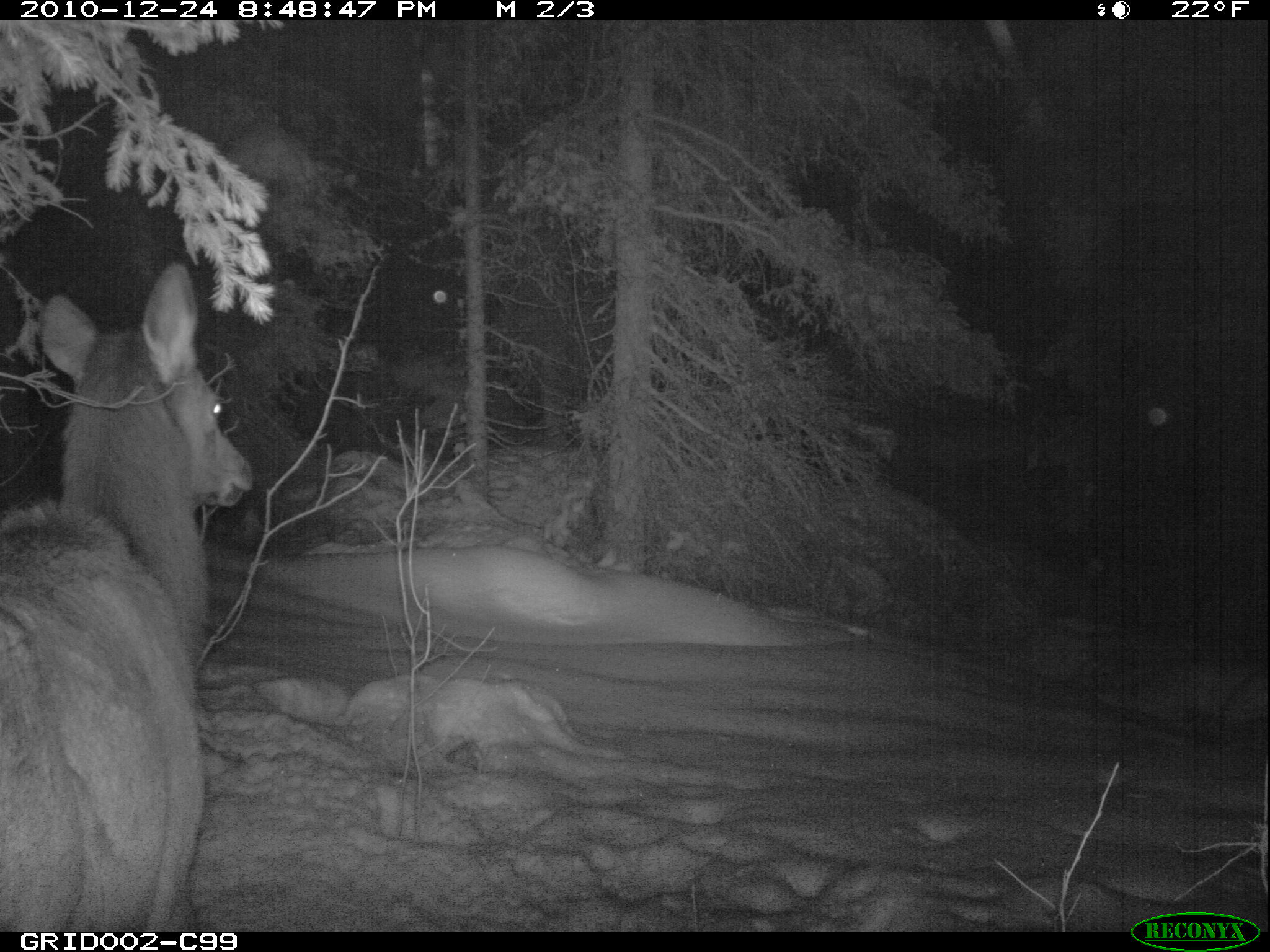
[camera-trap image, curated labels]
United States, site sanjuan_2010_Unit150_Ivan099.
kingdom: Animalia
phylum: Chordata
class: Mammalia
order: Artiodactyla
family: Cervidae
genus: Cervus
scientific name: Cervus elaphus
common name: red deer